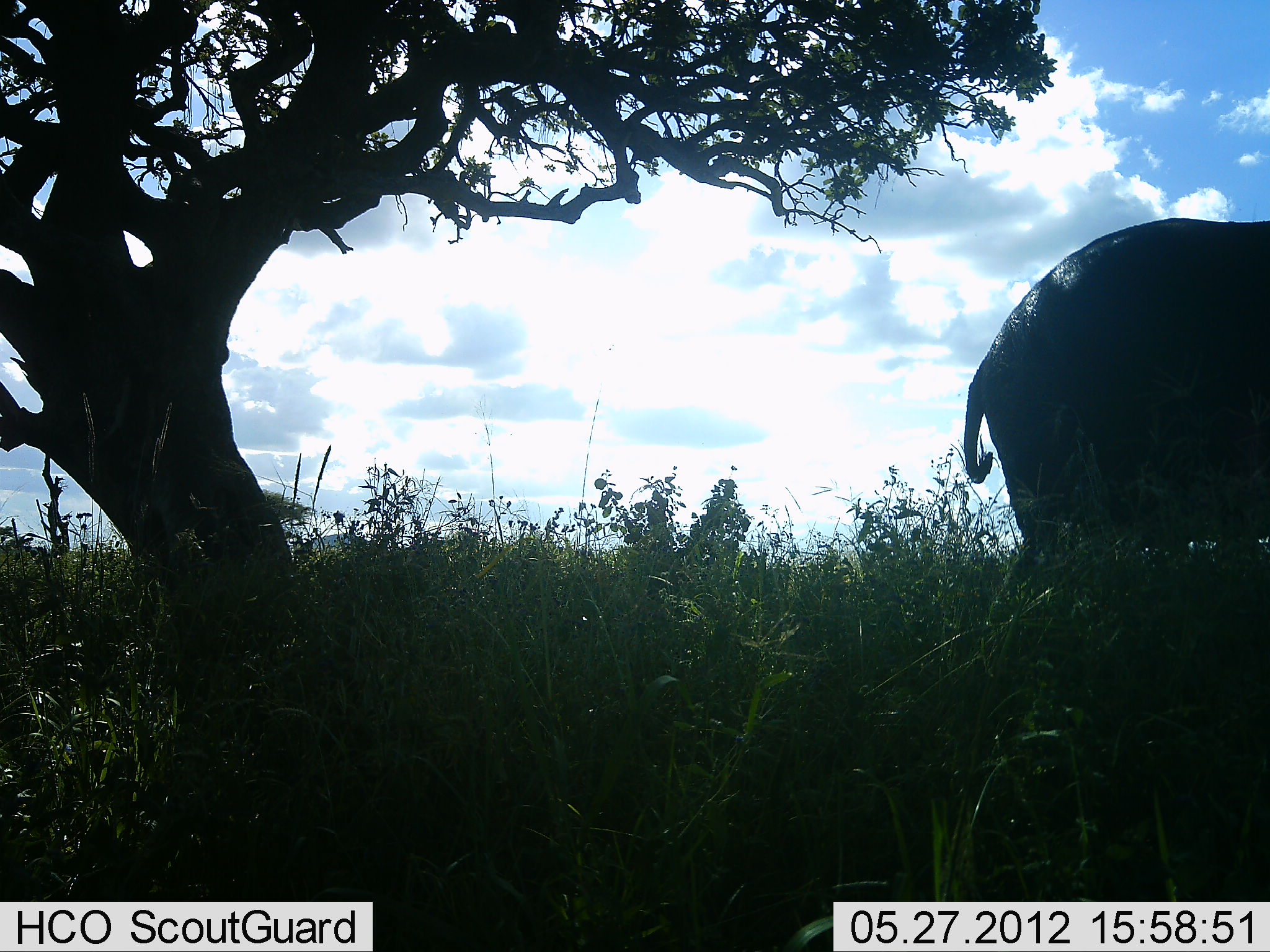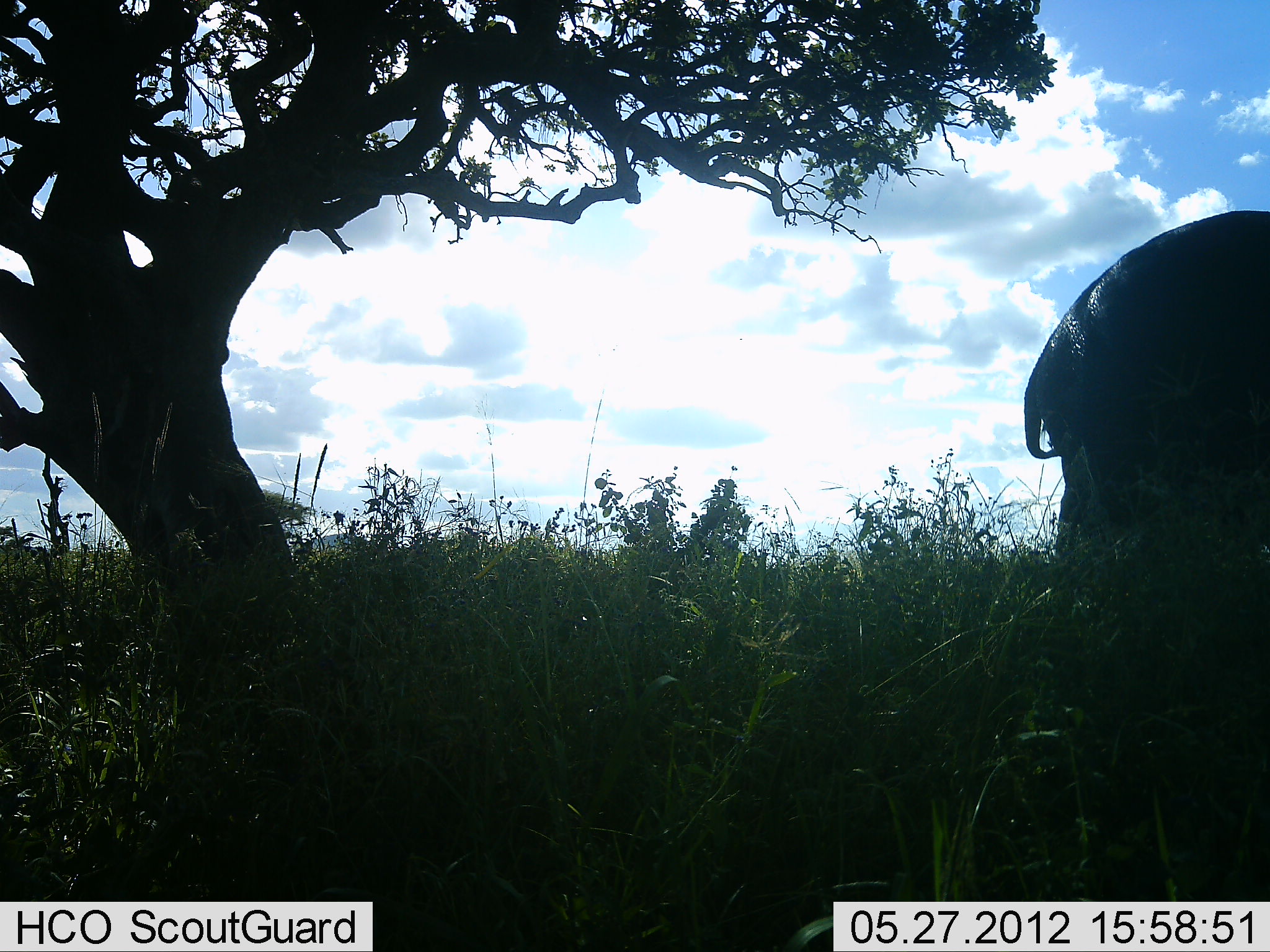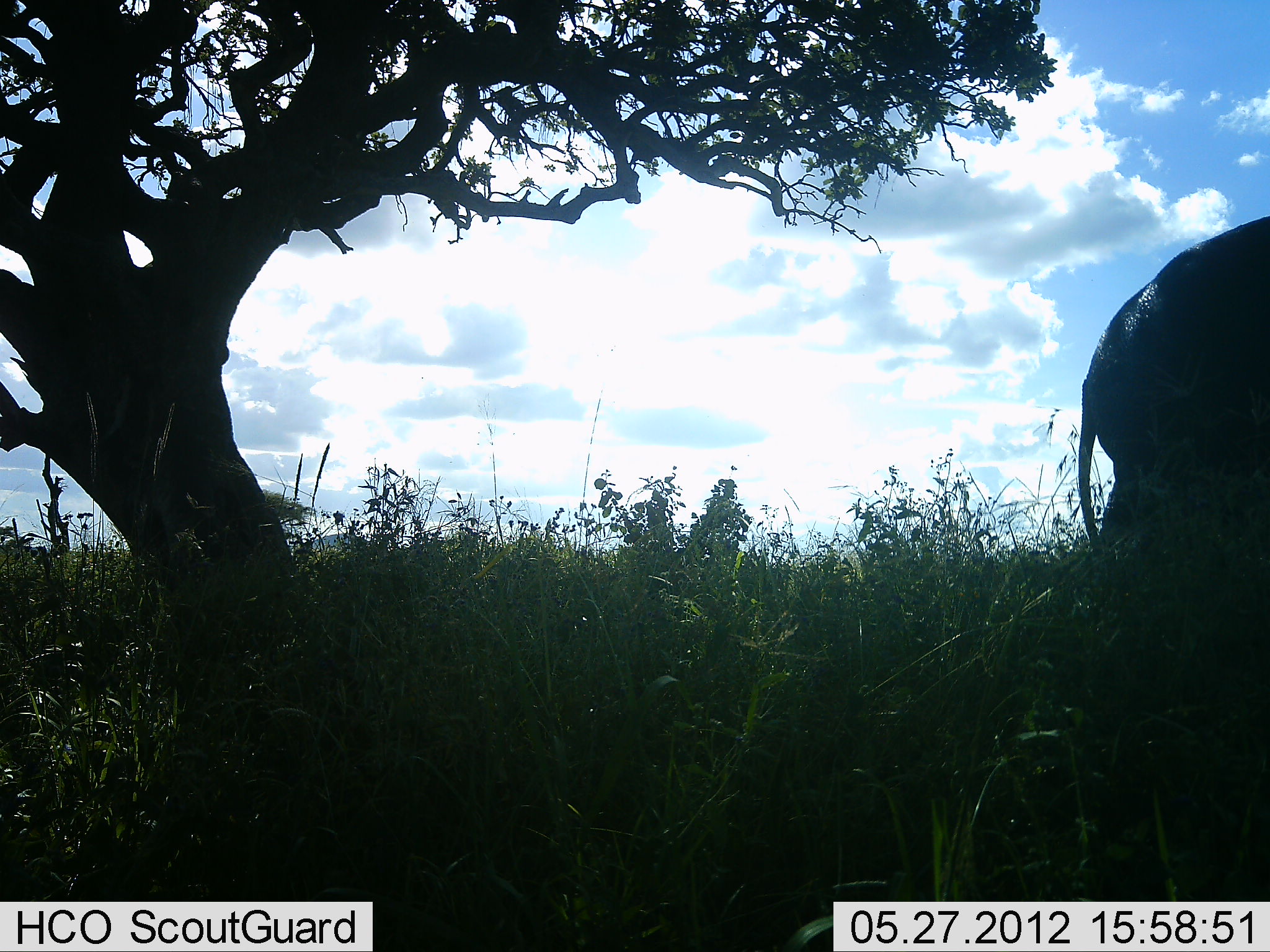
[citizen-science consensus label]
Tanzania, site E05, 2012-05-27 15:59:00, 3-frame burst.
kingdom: Animalia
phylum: Chordata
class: Mammalia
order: Proboscidea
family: Elephantidae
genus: Loxodonta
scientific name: Loxodonta africana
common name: african bush elephant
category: elephant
Elephant (african bush elephant) (Loxodonta africana), count 1. Behavior (volunteer vote fractions): standing 10%, resting 0%, moving 90%, interacting 0%. Young present (vote fraction): 0%. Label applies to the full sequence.